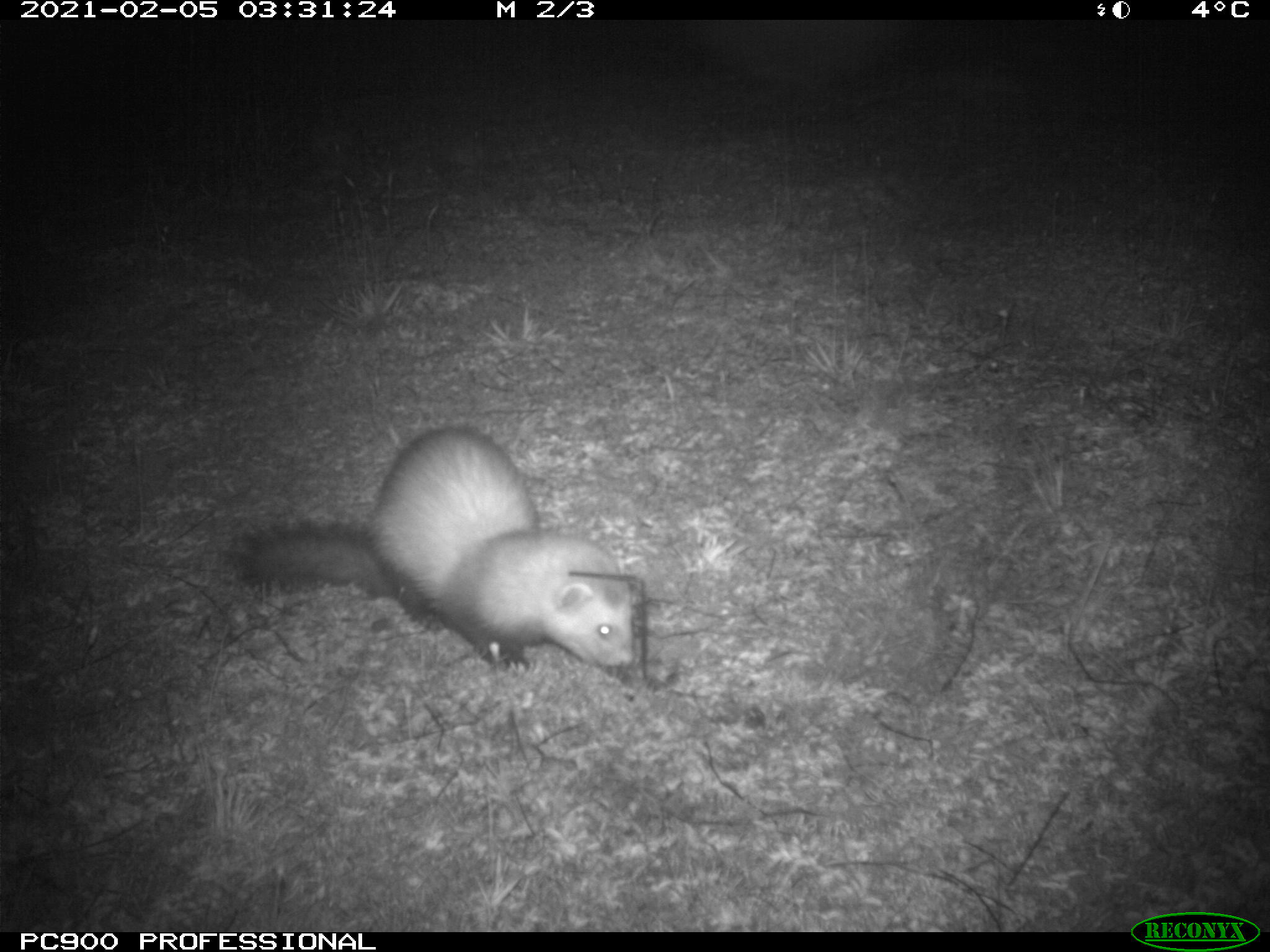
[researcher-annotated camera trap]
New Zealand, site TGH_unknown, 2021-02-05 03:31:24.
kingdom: Animalia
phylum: Chordata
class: Mammalia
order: Carnivora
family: Mustelidae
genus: Mustela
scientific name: Mustela furo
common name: ferret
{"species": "ferret (Mustela furo)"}